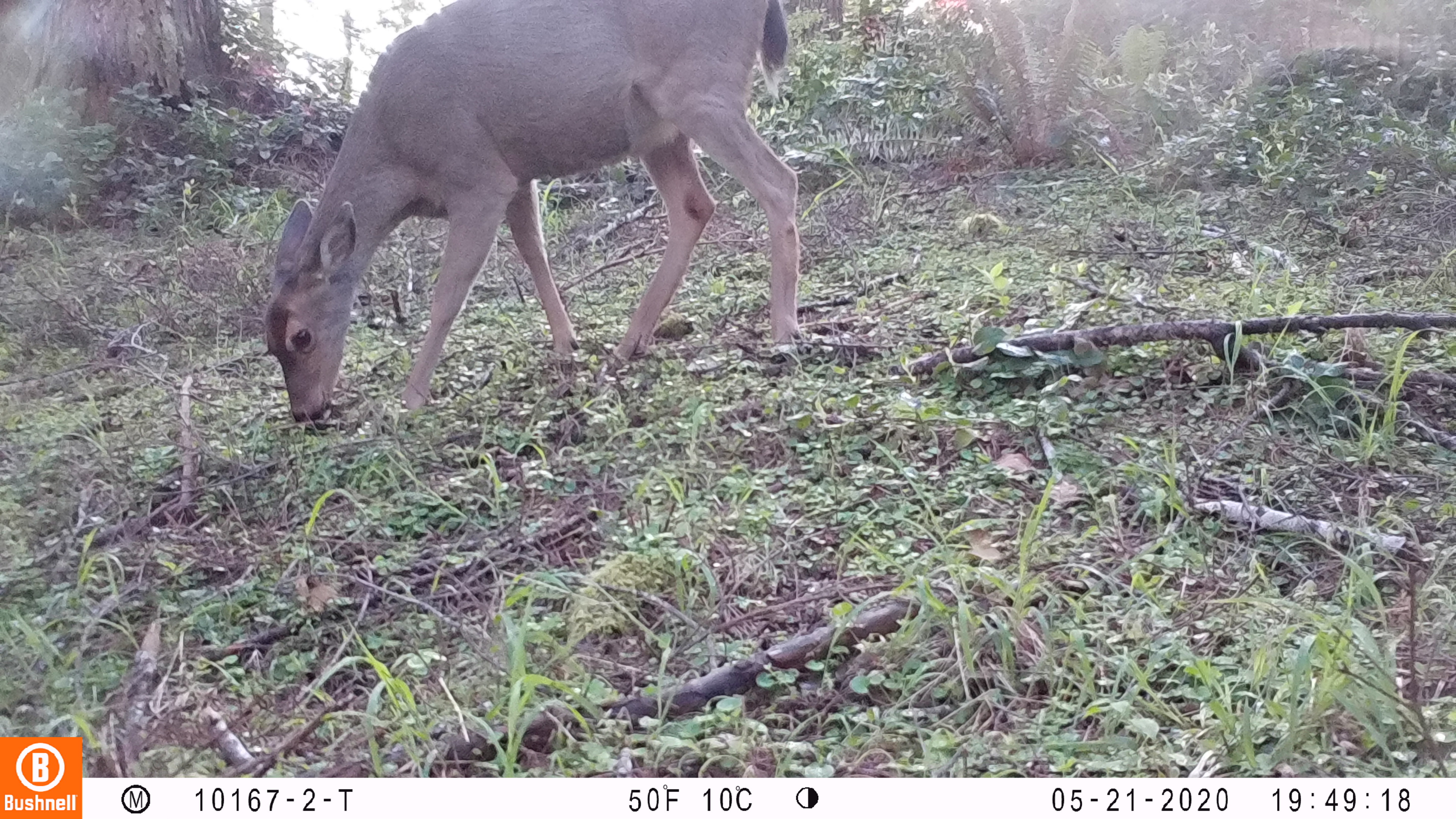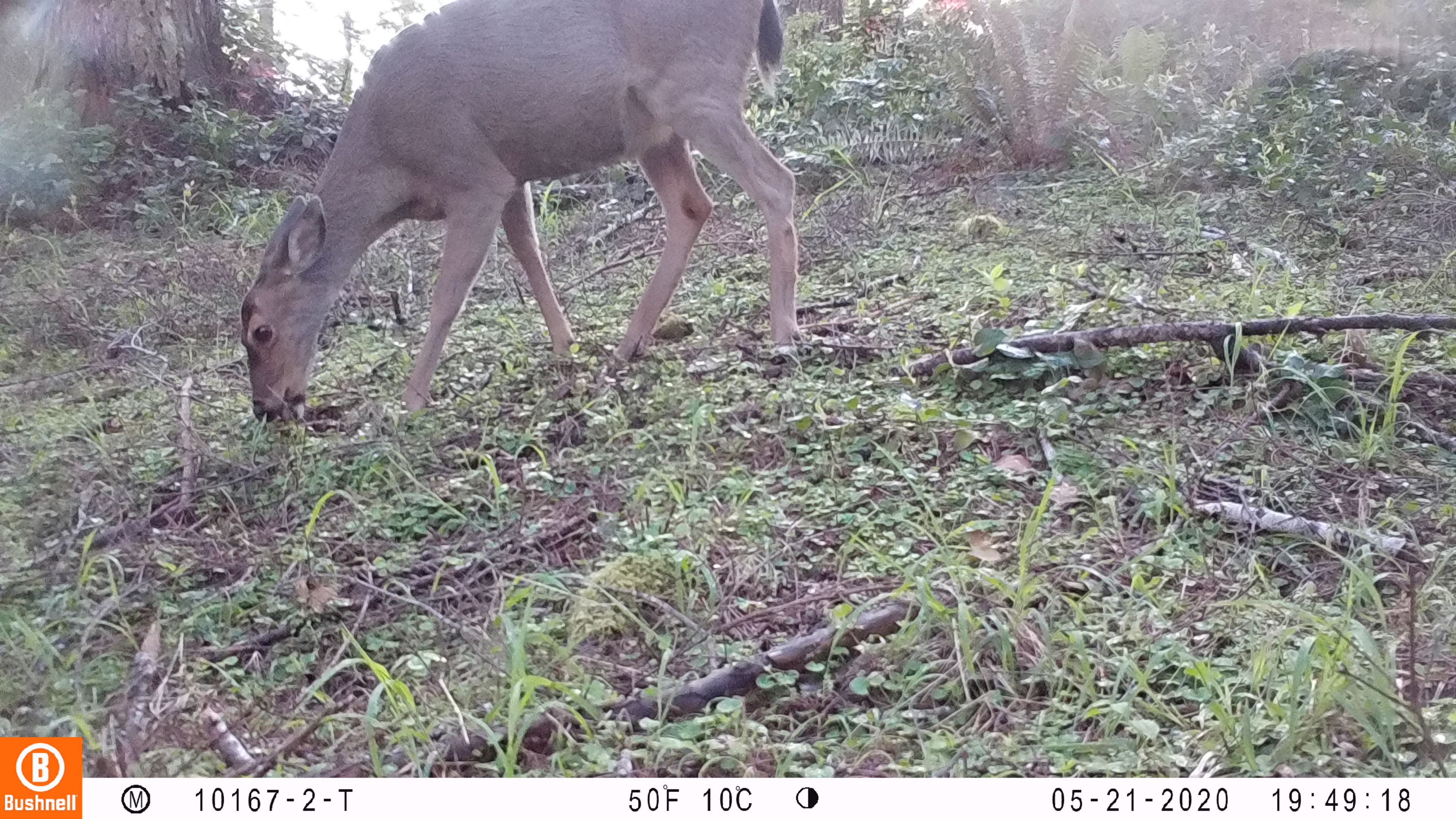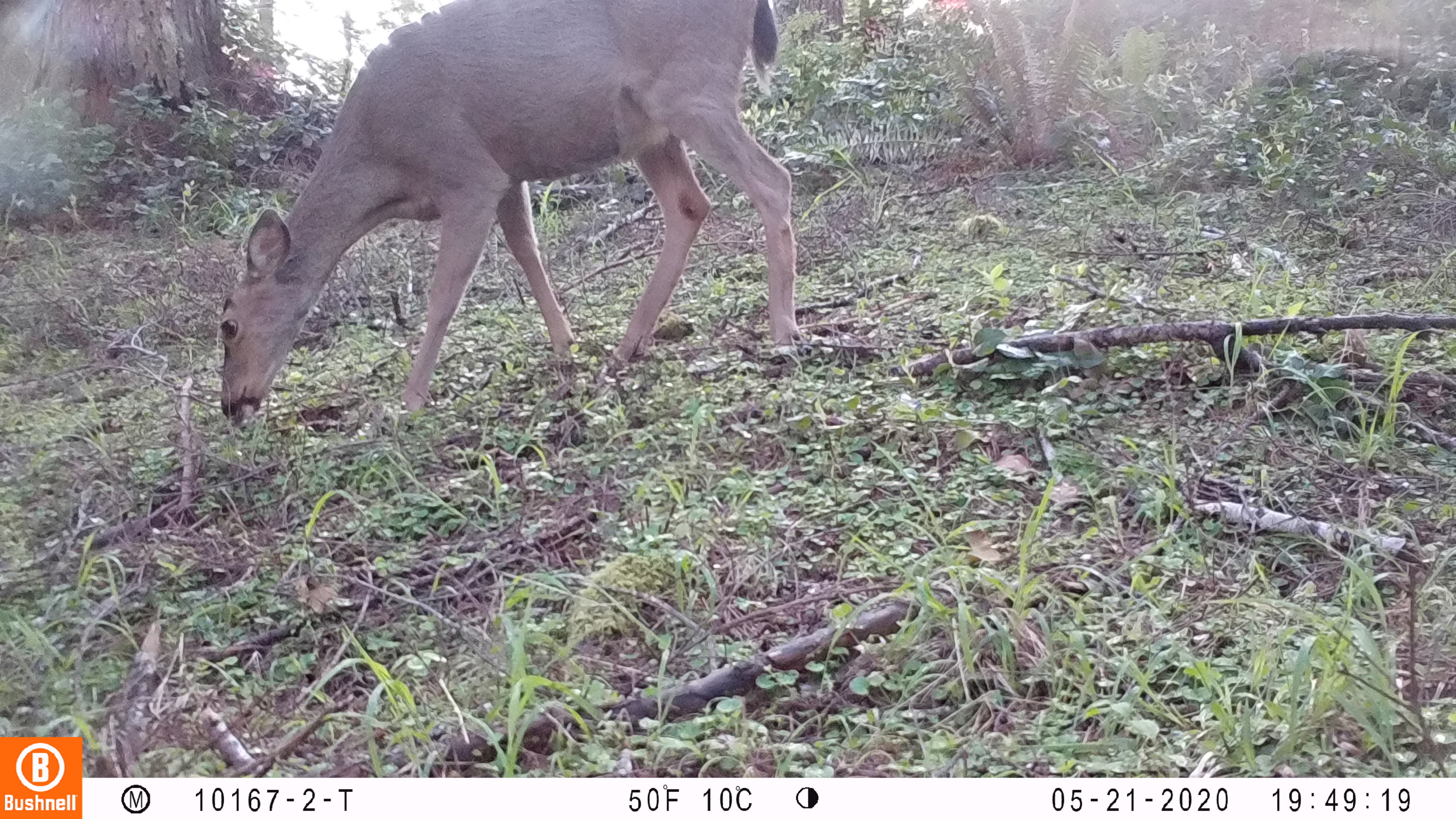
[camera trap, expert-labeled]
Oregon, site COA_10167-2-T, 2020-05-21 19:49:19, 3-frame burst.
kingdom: Animalia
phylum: Chordata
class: Mammalia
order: Artiodactyla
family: Cervidae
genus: Odocoileus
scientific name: Odocoileus hemionus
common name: black-tailed deer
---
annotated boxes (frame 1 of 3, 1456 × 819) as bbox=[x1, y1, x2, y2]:
black-tailed deer: bbox=[254, 2, 812, 435]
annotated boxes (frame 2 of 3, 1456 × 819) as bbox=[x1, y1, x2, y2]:
black-tailed deer: bbox=[226, 0, 827, 427]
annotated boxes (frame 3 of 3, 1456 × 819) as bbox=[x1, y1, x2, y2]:
black-tailed deer: bbox=[211, 0, 812, 438]